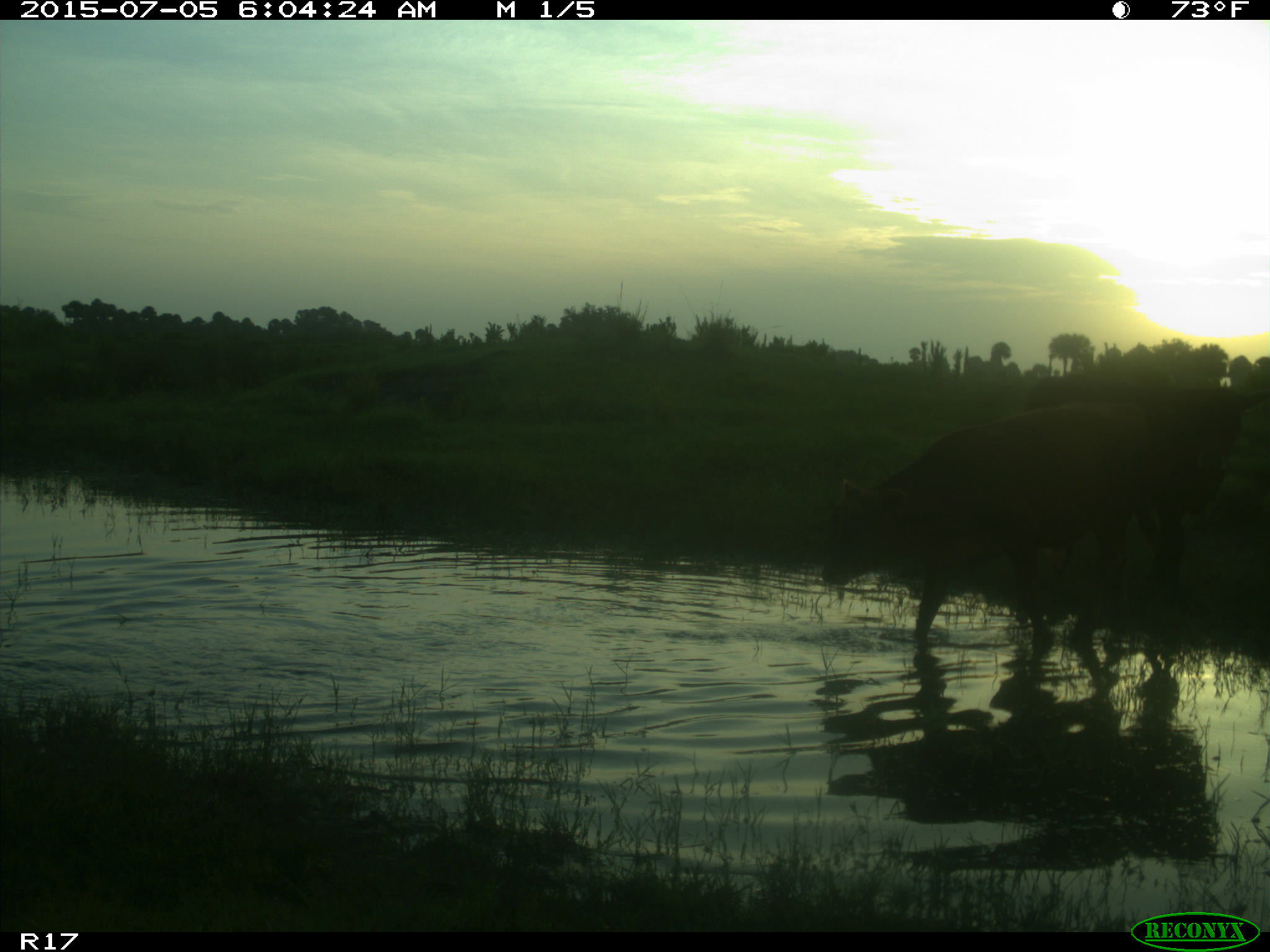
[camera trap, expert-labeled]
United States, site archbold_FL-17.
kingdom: Animalia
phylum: Chordata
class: Mammalia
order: Artiodactyla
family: Bovidae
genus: Bos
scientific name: Bos taurus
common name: domestic cow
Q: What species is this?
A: Bos taurus (domestic cow).